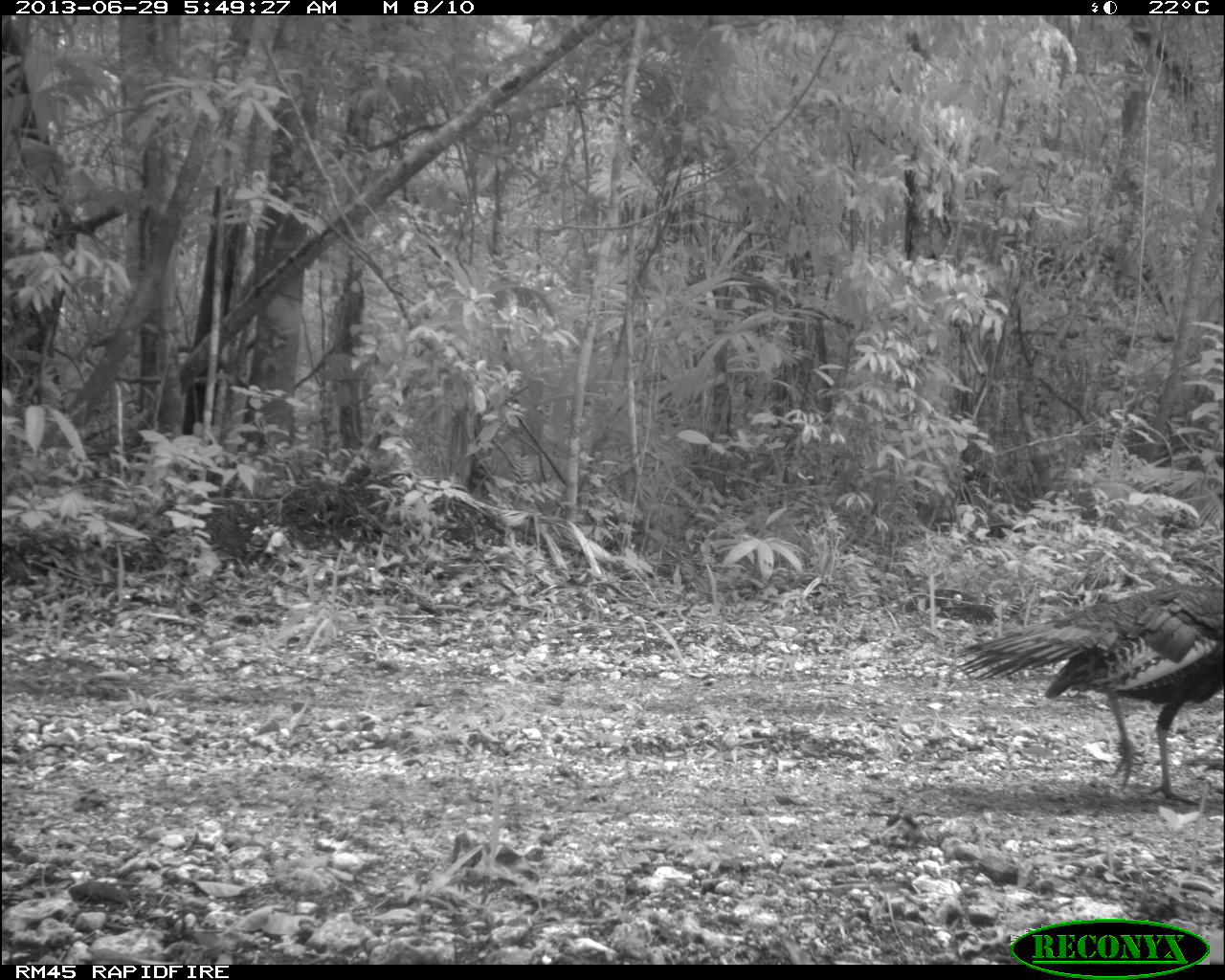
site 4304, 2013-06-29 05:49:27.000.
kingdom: Animalia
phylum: Chordata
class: Aves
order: Galliformes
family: Phasianidae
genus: Meleagris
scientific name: Meleagris ocellata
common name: ocellated turkey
Meleagris ocellata (ocellated turkey), count 1, sex male.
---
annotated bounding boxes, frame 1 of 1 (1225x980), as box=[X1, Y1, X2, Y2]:
meleagris ocellata: box=[944, 580, 1222, 808]